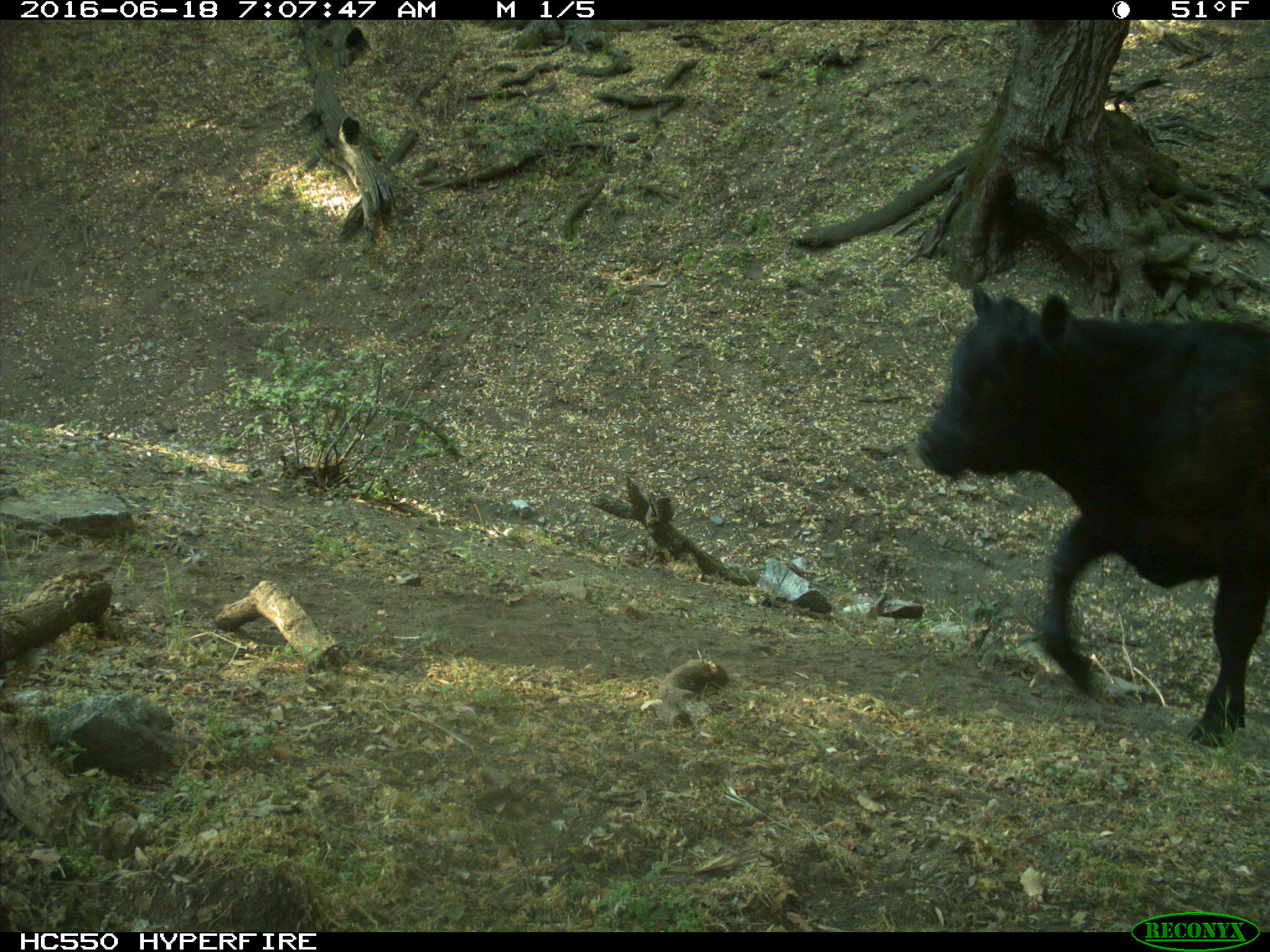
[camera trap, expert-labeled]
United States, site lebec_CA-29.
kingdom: Animalia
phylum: Chordata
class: Mammalia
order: Artiodactyla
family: Bovidae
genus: Bos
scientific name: Bos taurus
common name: domestic cow